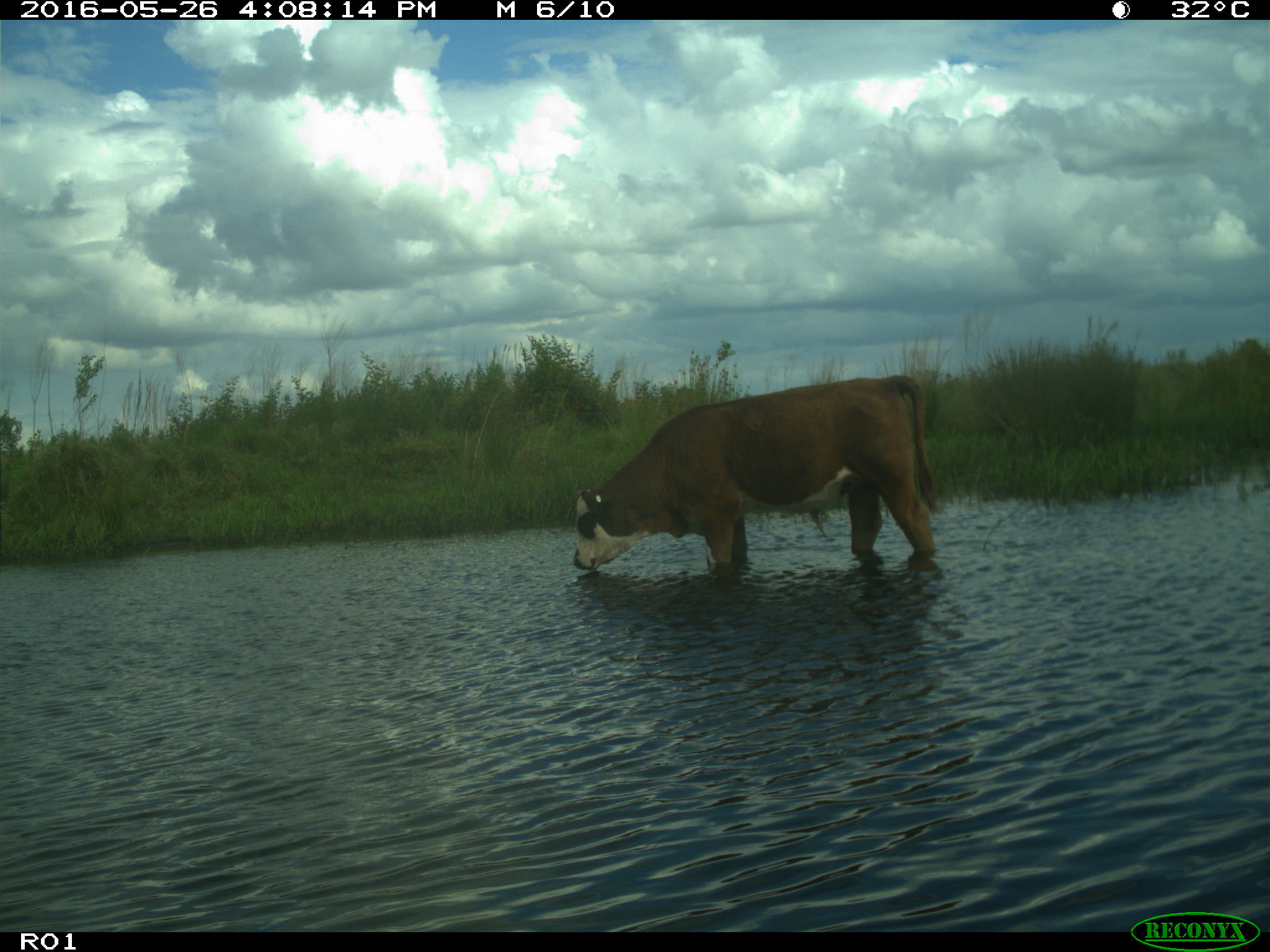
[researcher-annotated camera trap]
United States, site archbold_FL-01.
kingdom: Animalia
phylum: Chordata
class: Mammalia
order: Artiodactyla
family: Bovidae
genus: Bos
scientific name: Bos taurus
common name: domestic cow